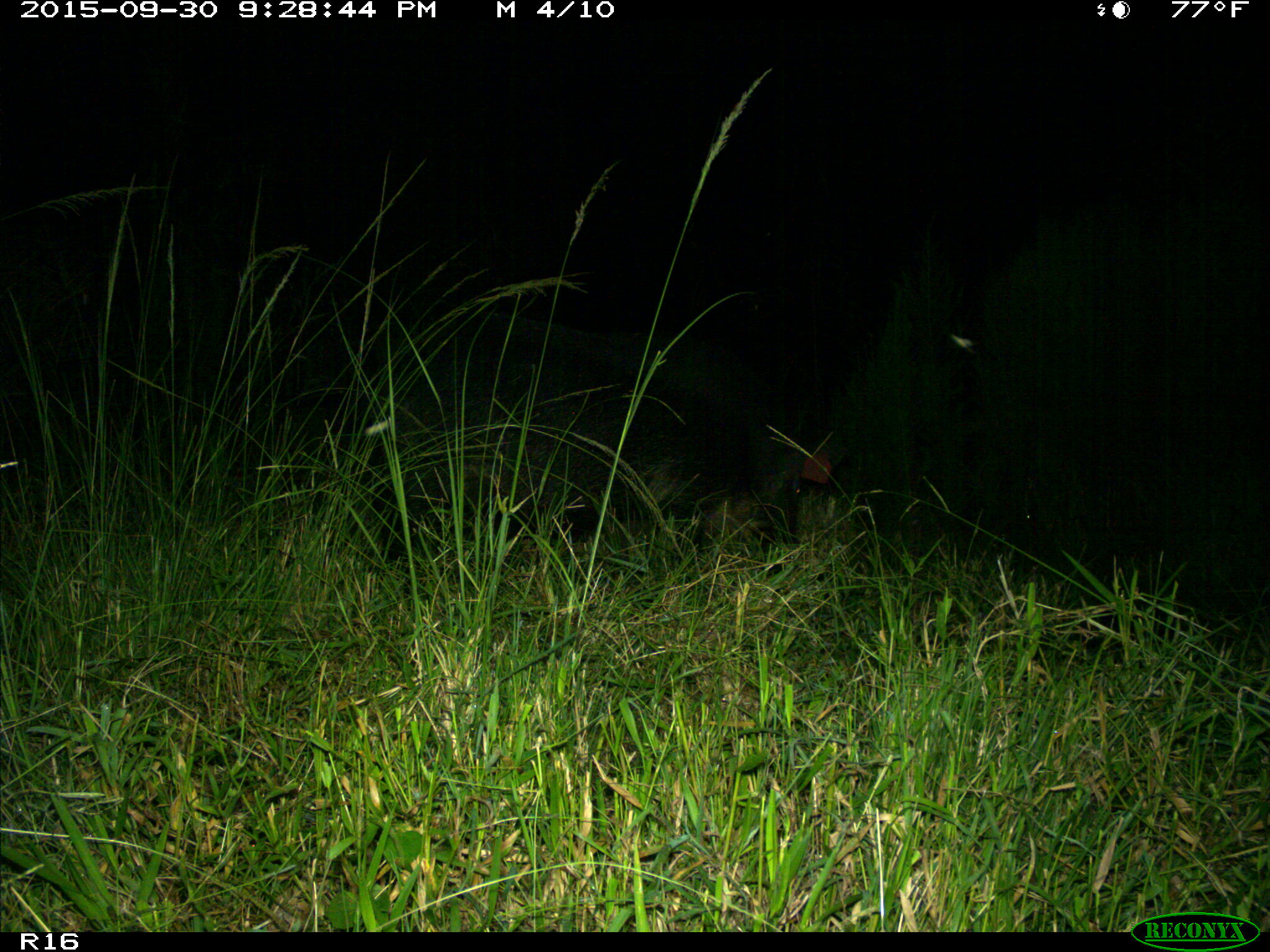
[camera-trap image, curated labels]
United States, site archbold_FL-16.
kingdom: Animalia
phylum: Chordata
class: Mammalia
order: Artiodactyla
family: Suidae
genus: Sus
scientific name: Sus scrofa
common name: wild boar